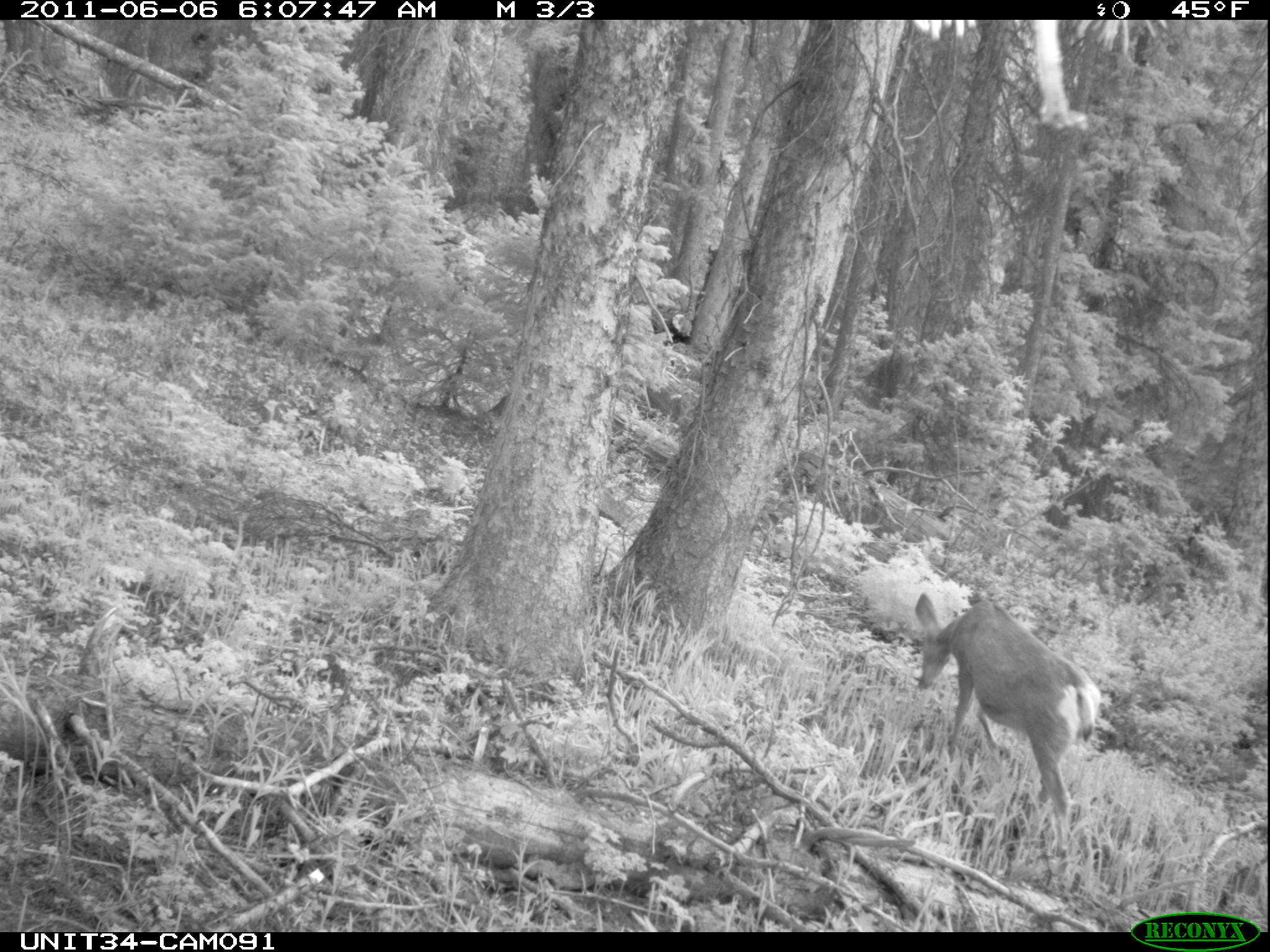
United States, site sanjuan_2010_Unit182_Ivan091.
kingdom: Animalia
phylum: Chordata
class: Mammalia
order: Artiodactyla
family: Cervidae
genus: Odocoileus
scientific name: Odocoileus hemionus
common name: mule deer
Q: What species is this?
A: Odocoileus hemionus (mule deer).